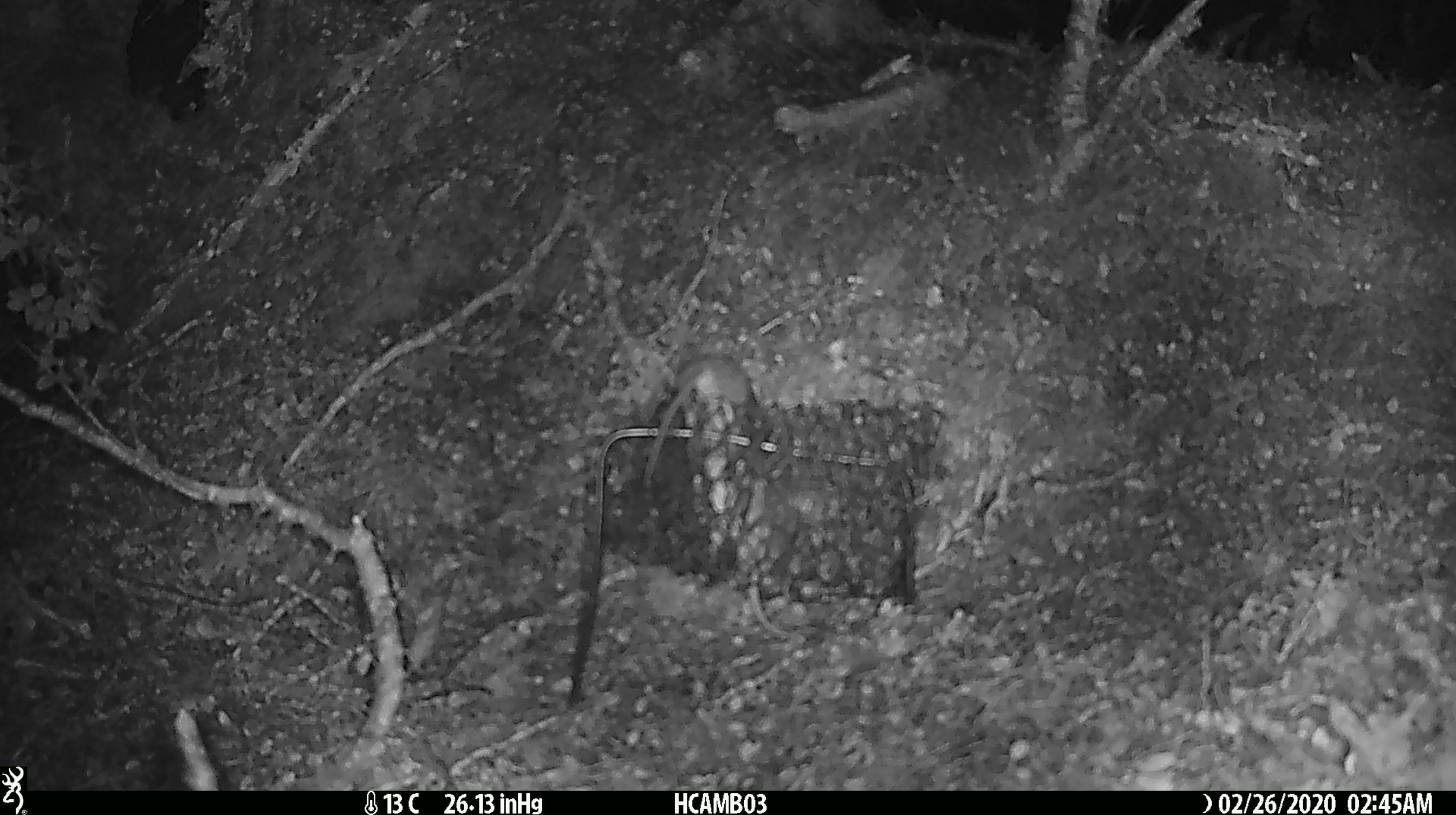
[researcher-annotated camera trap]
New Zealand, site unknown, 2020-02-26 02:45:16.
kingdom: Animalia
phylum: Chordata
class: Mammalia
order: Rodentia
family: Muridae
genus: Mus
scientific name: Mus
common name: mouse